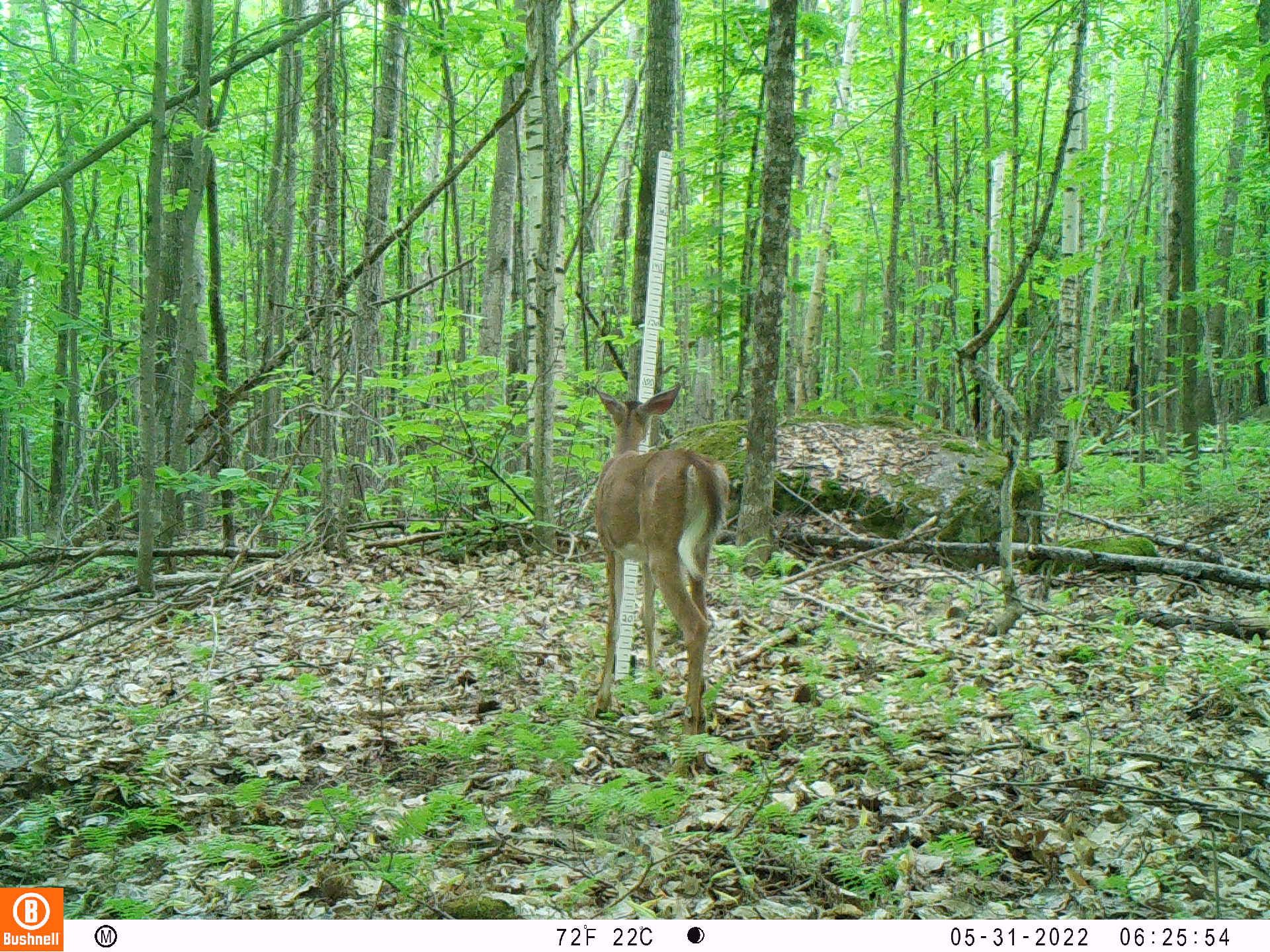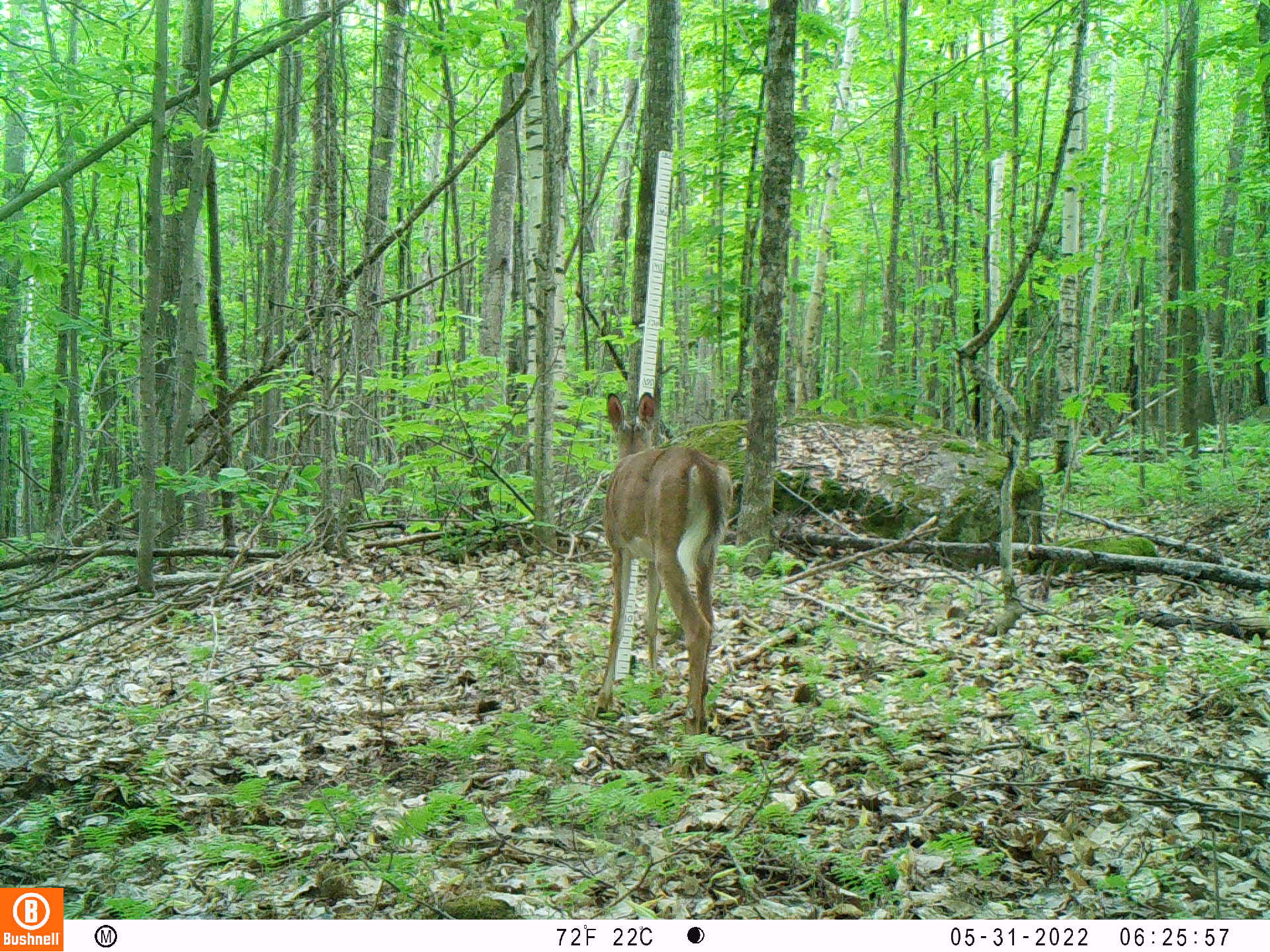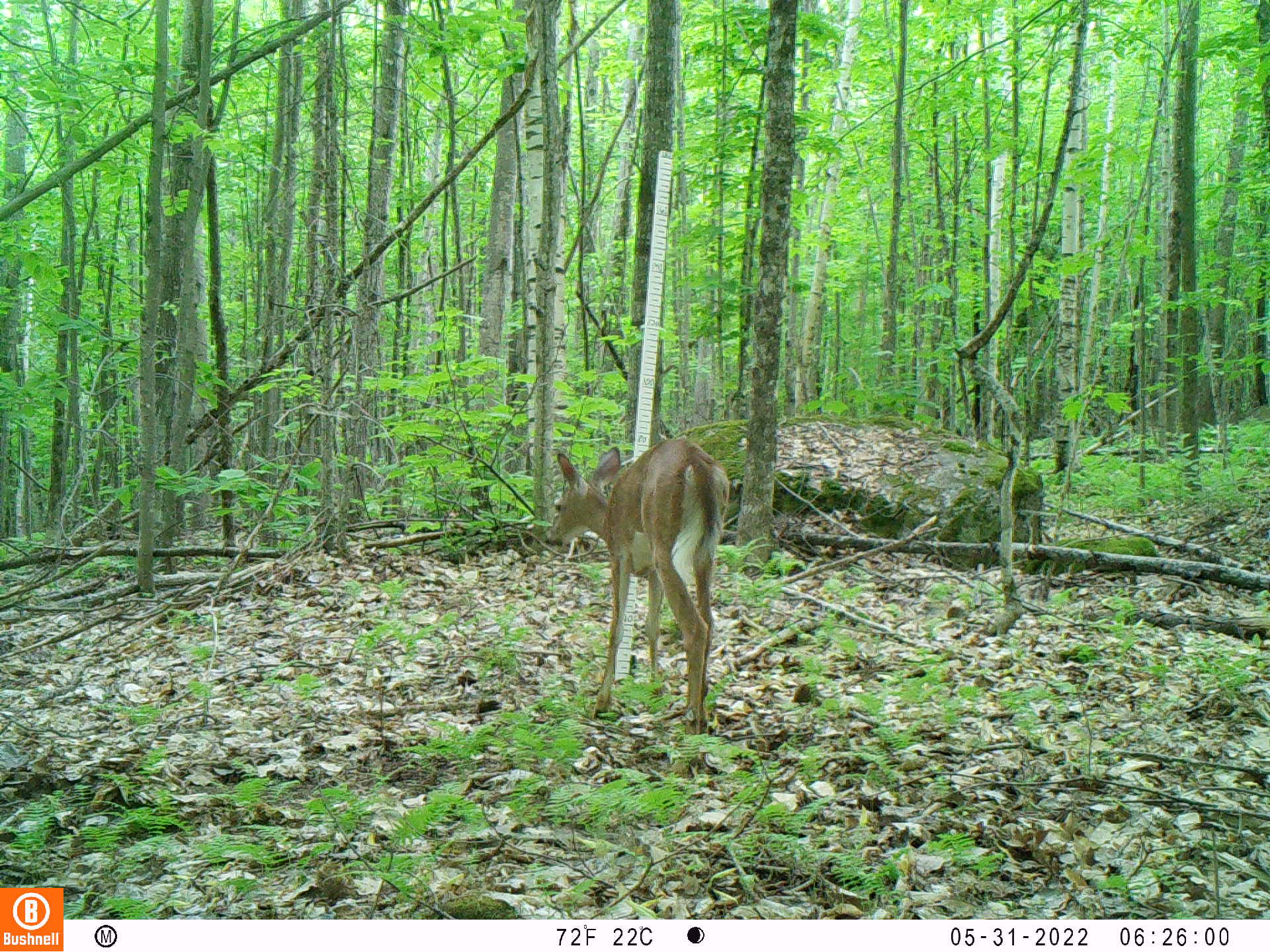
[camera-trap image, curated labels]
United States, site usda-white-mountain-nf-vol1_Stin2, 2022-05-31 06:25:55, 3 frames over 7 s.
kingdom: Animalia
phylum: Chordata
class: Mammalia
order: Artiodactyla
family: Cervidae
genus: Odocoileus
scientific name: Odocoileus virginianus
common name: white-tailed deer